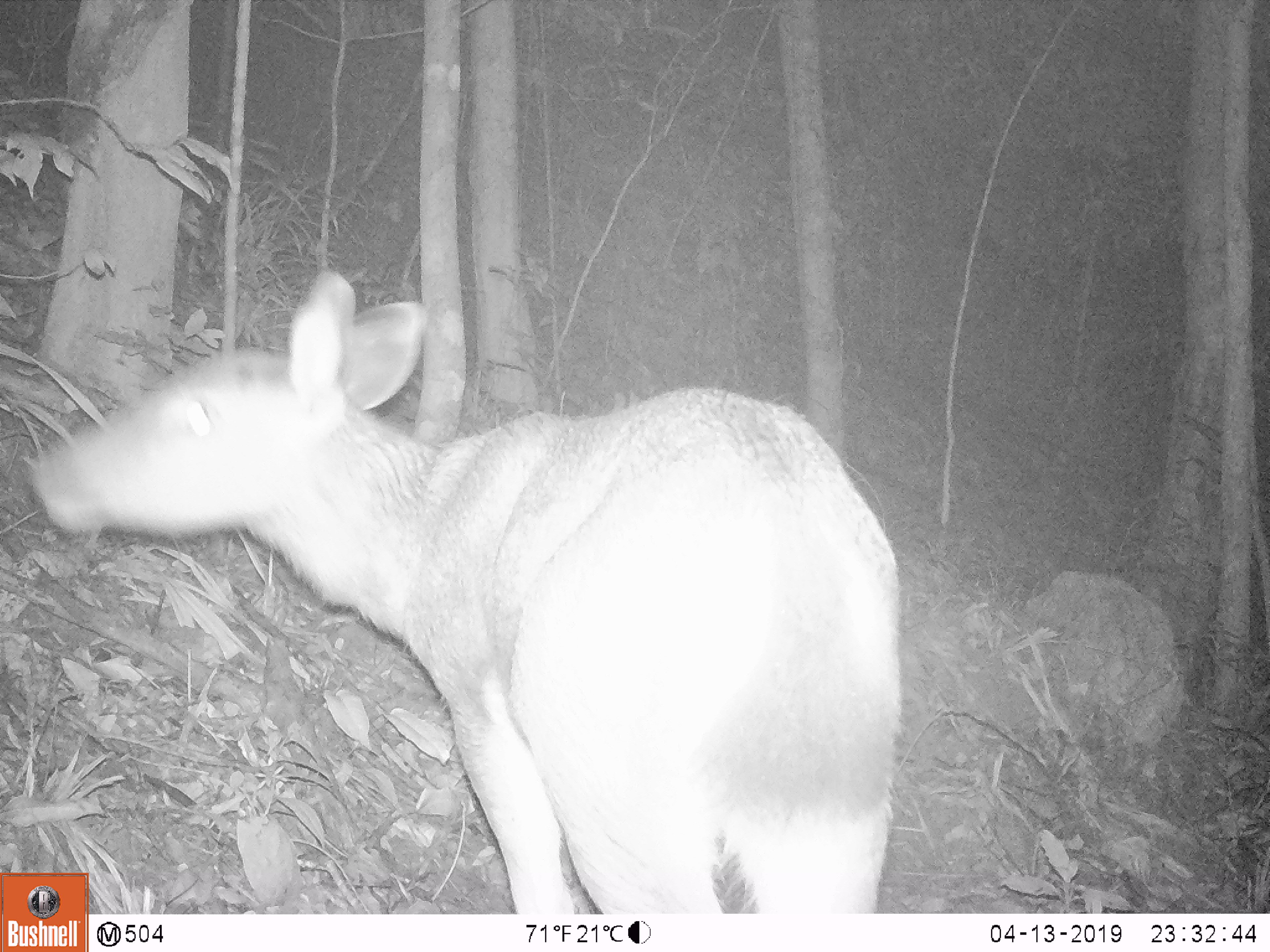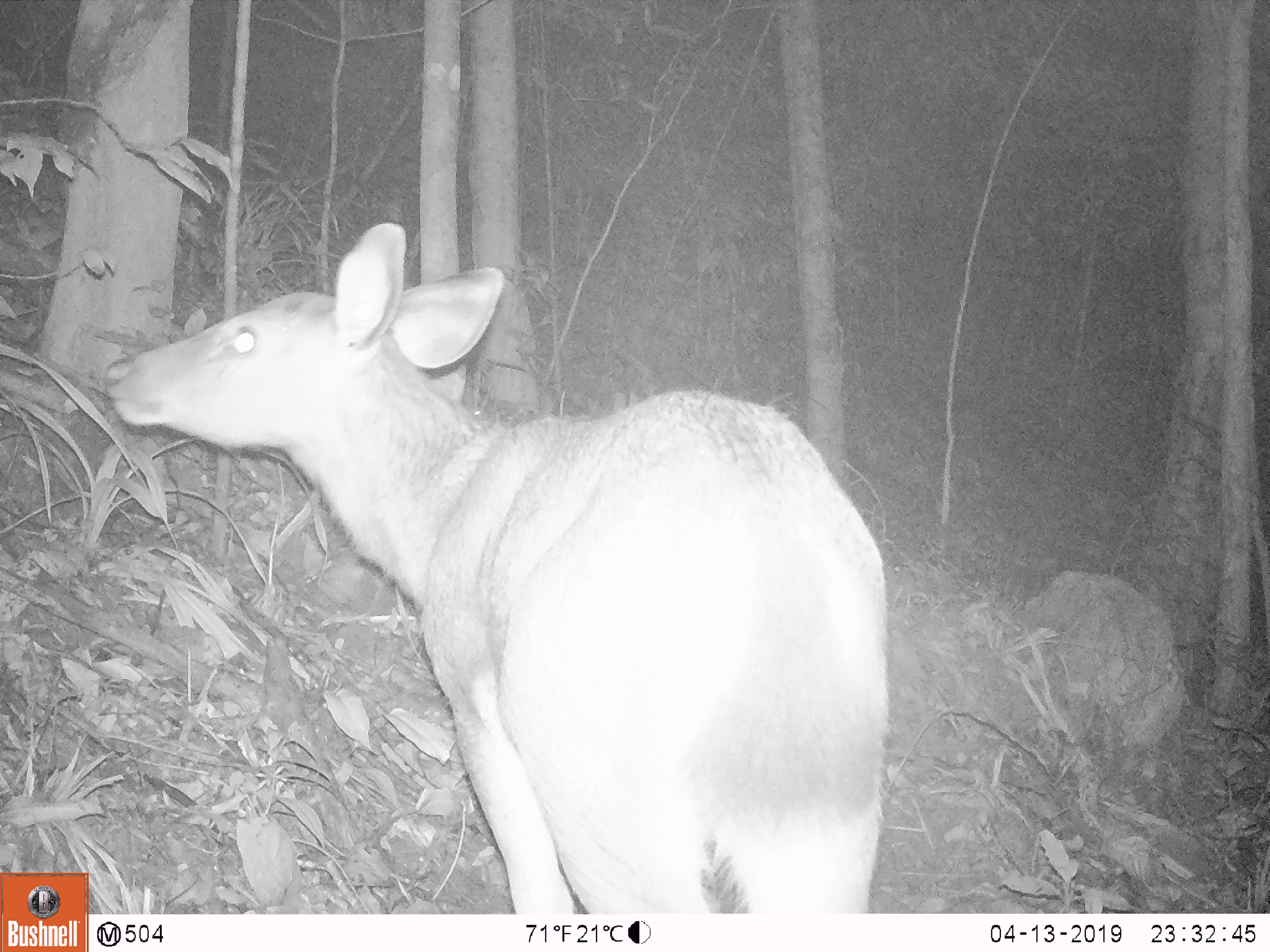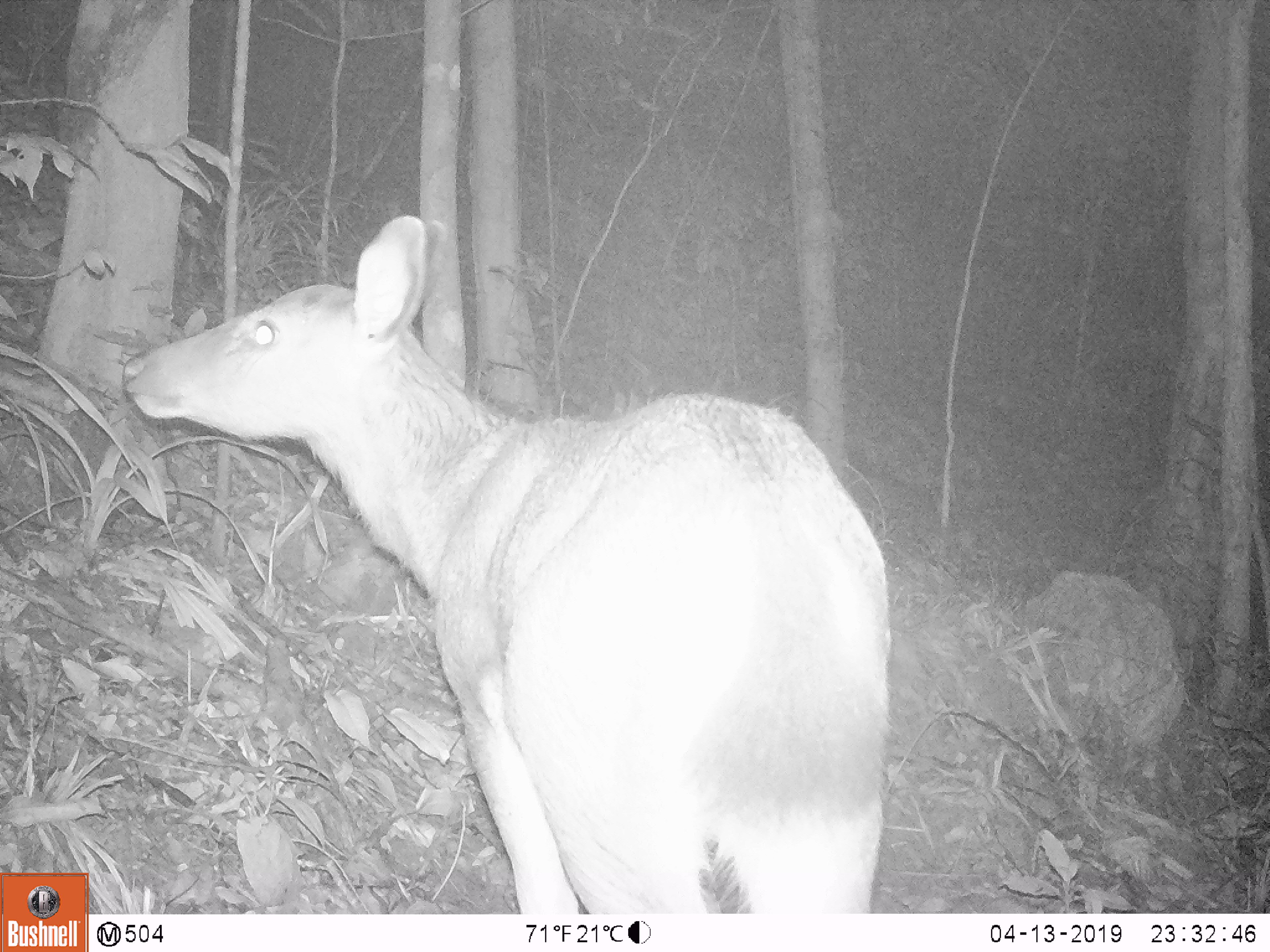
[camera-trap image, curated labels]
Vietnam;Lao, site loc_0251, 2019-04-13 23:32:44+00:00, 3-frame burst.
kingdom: Animalia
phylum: Chordata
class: Mammalia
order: Artiodactyla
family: Cervidae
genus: Rusa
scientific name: Rusa unicolor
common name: sambar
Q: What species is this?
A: Sambar (Rusa unicolor).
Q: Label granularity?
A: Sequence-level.